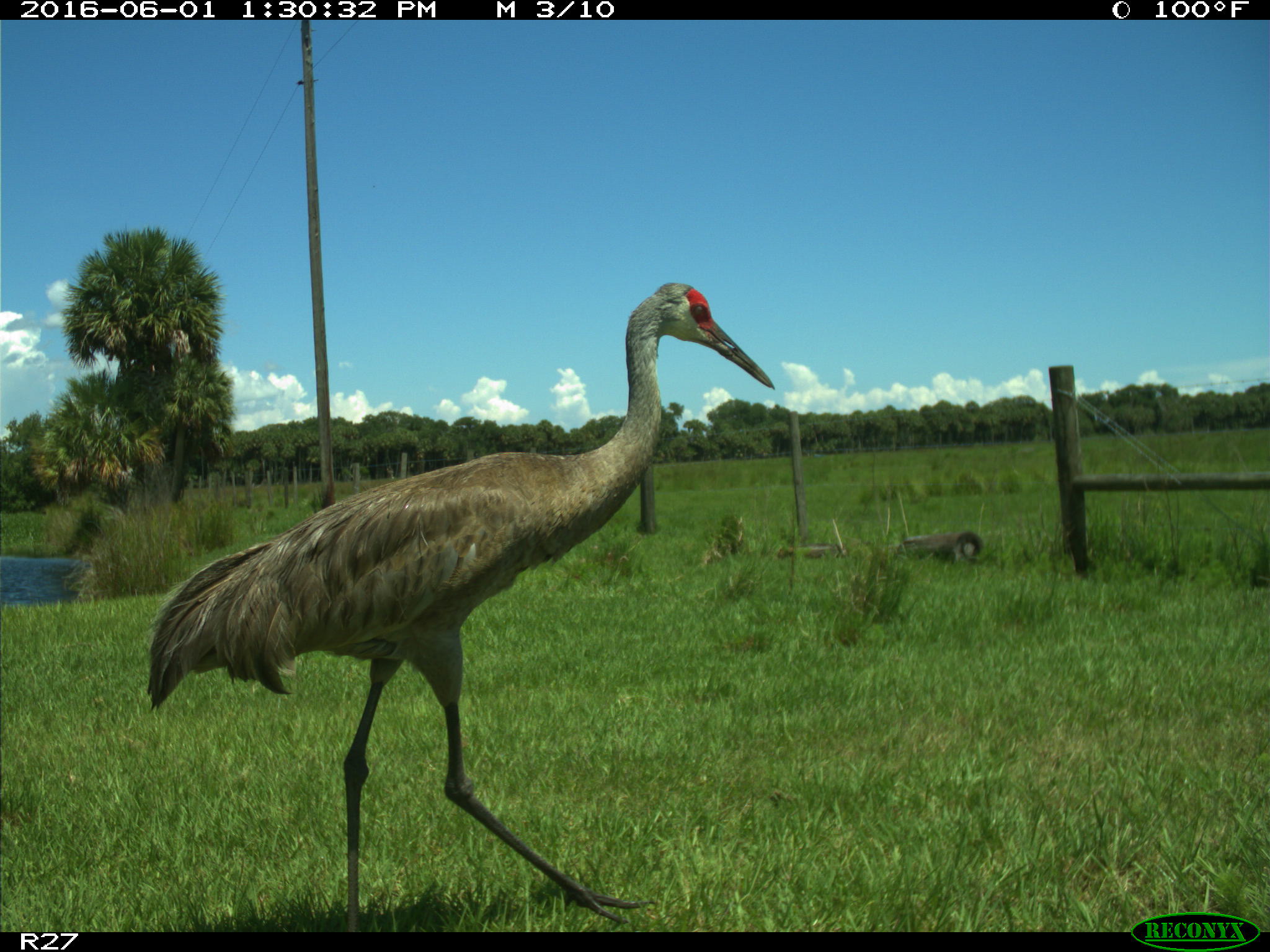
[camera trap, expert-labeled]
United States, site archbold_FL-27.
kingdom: Animalia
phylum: Chordata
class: Aves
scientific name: Aves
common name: birds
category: unidentified bird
Unidentified bird (birds) (Aves).